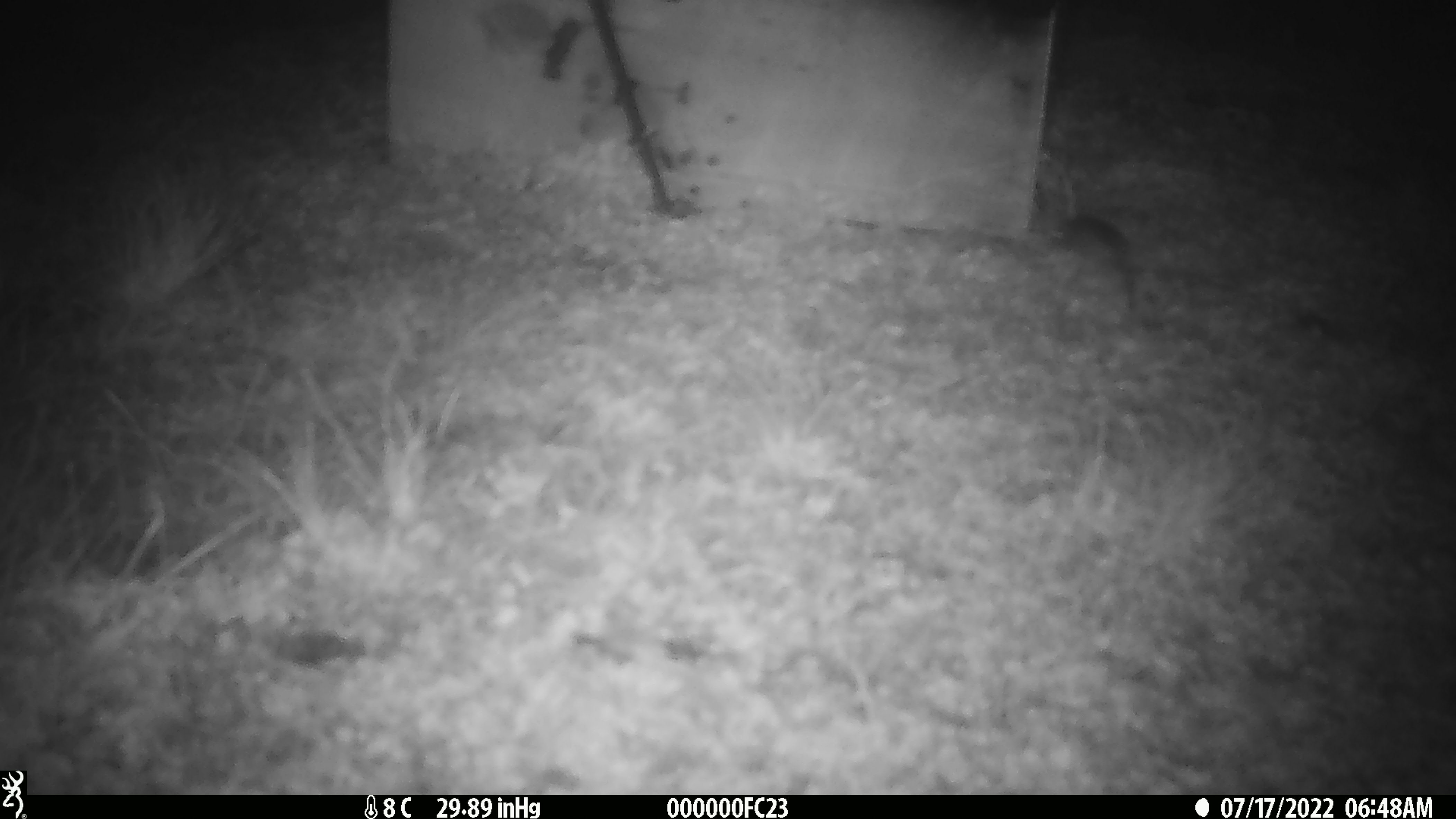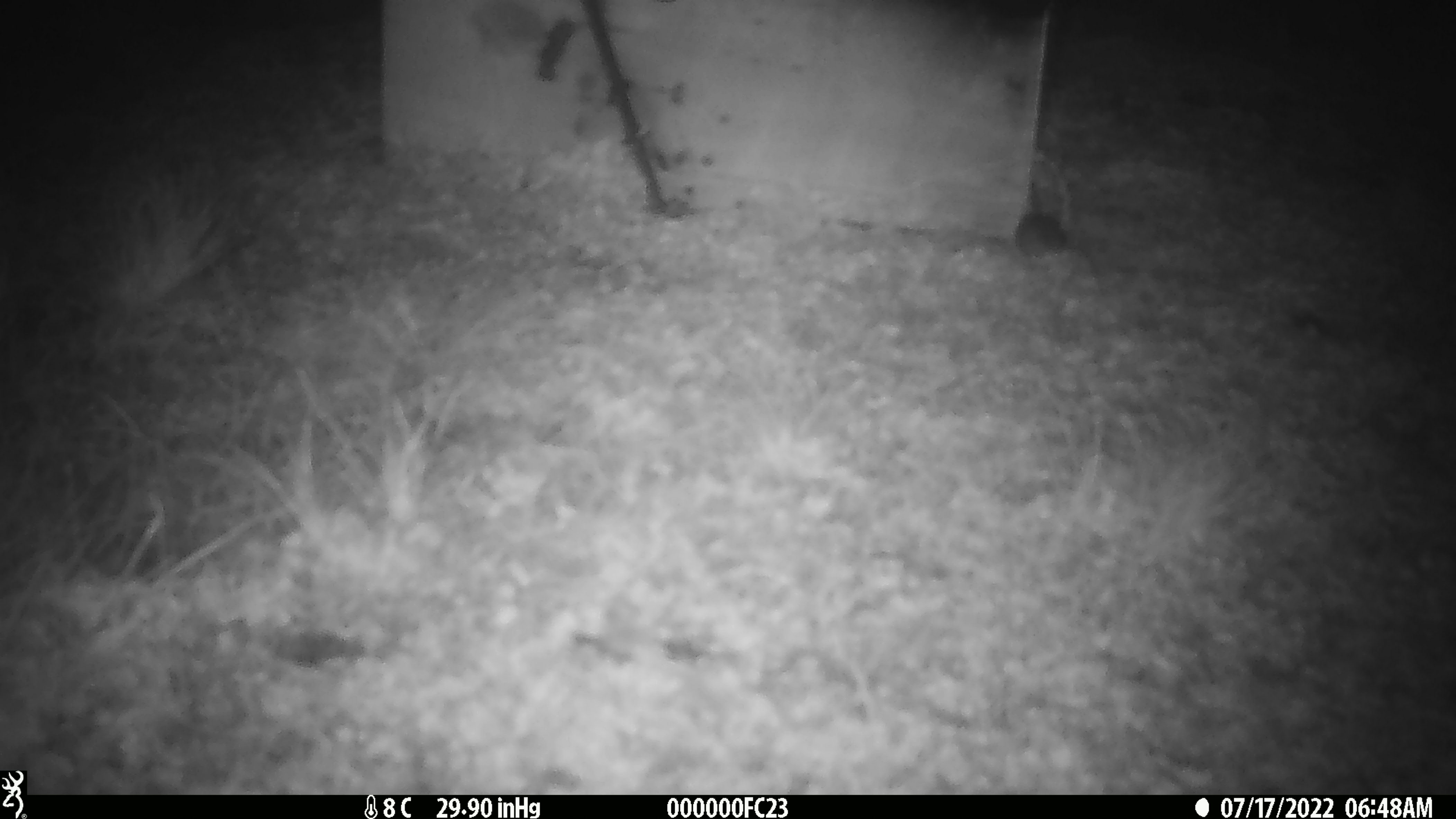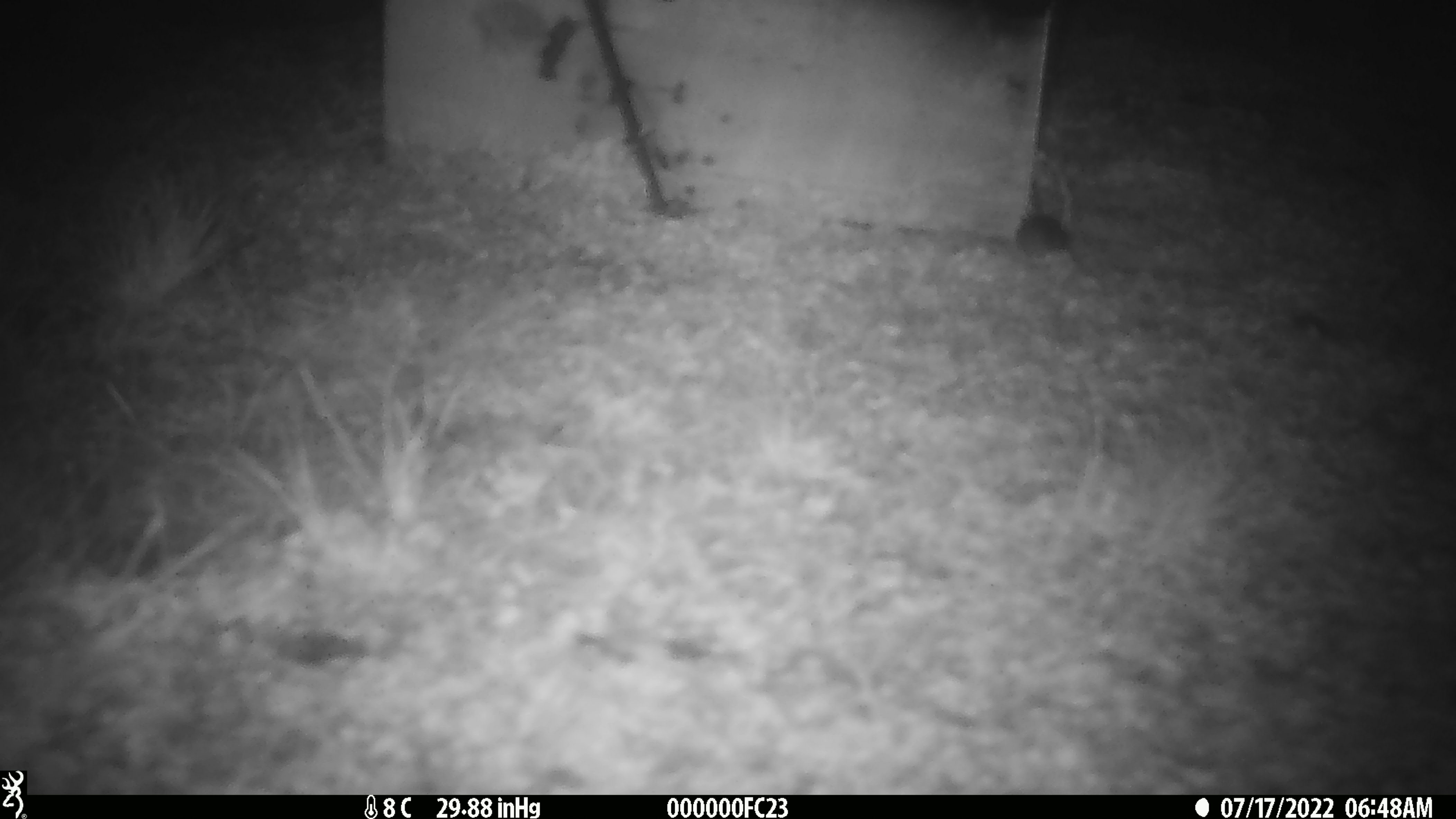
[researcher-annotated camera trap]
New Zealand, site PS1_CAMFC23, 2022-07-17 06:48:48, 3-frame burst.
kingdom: Animalia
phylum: Chordata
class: Mammalia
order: Rodentia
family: Muridae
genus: Mus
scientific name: Mus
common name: mouse